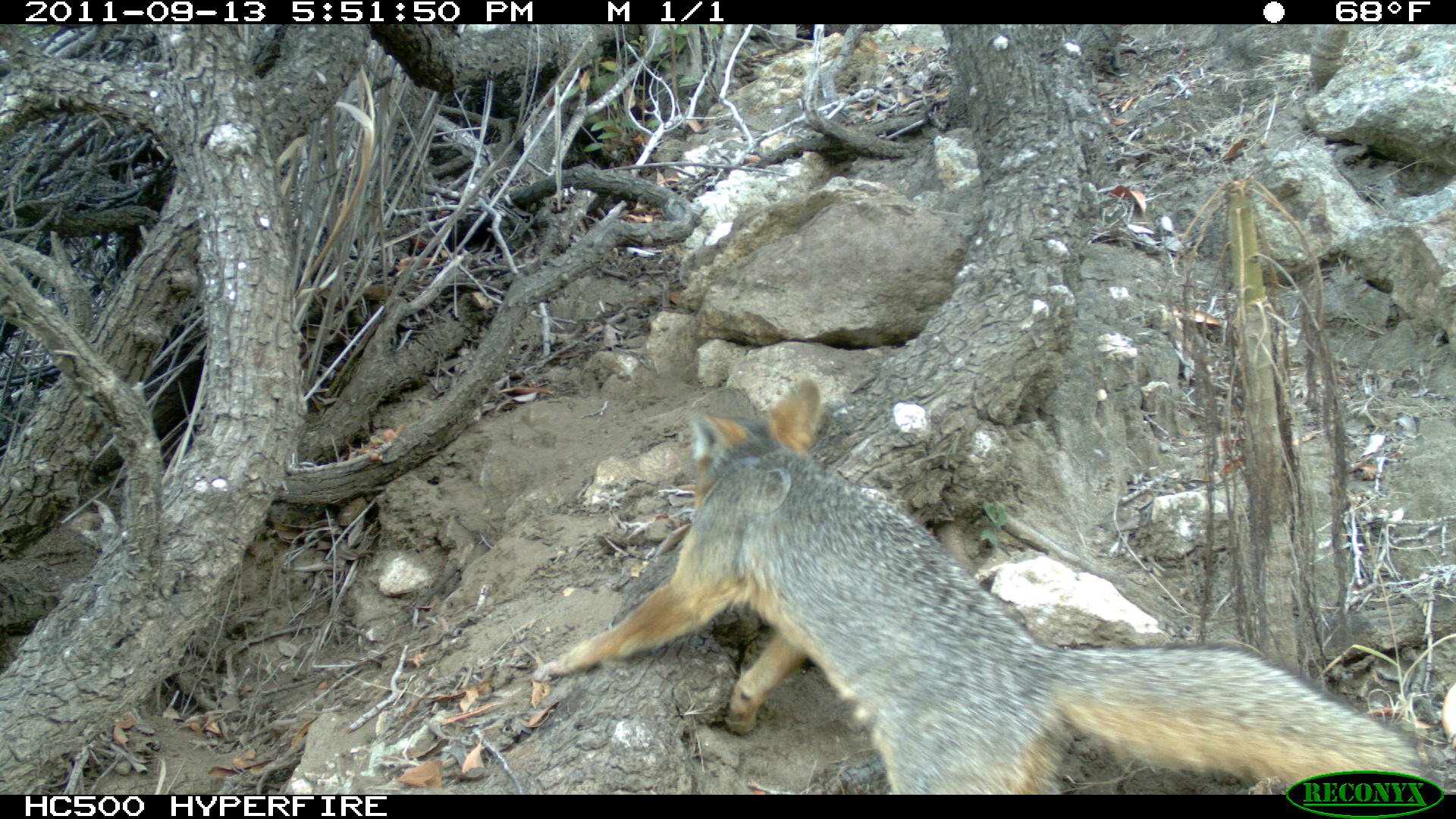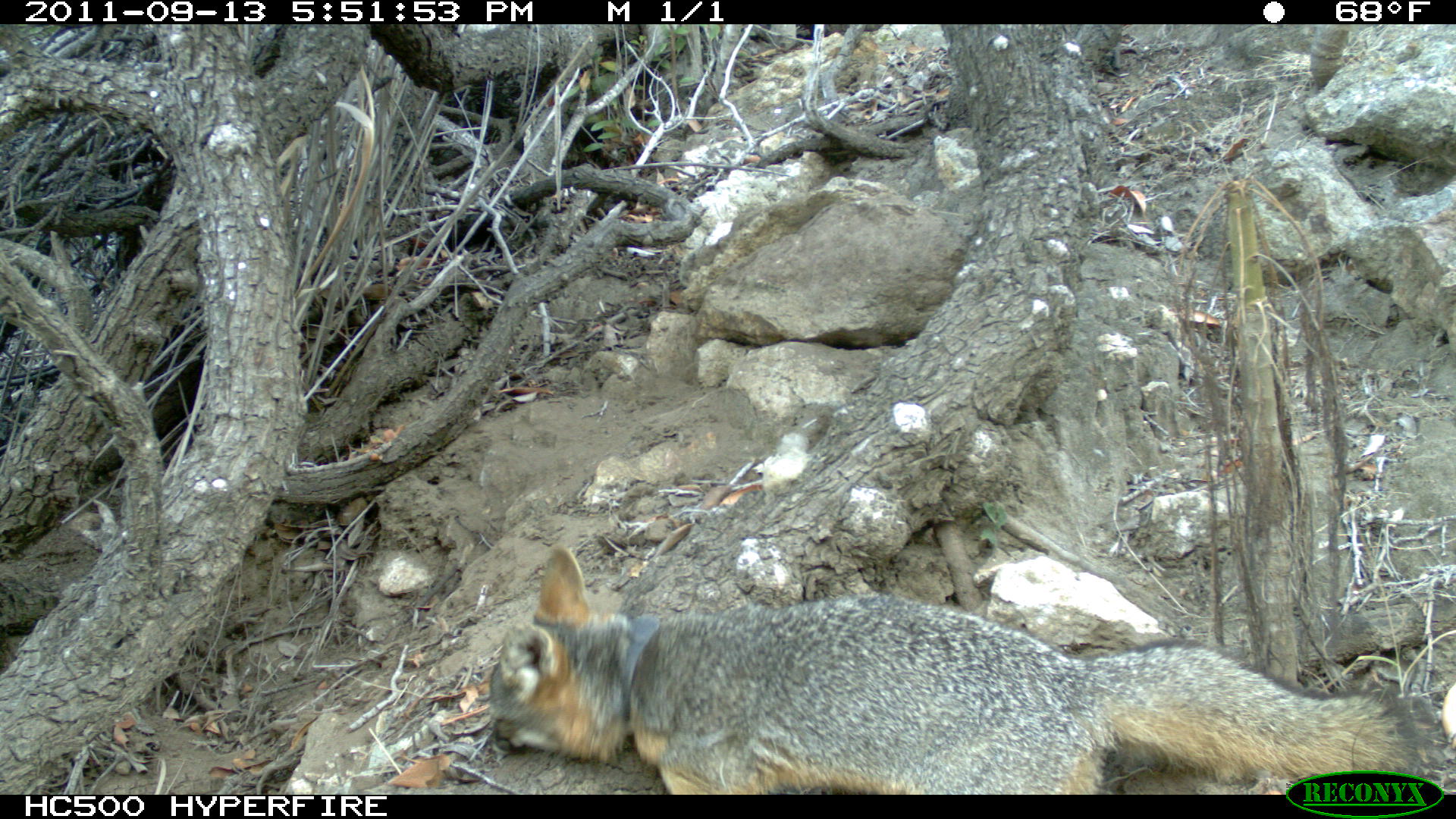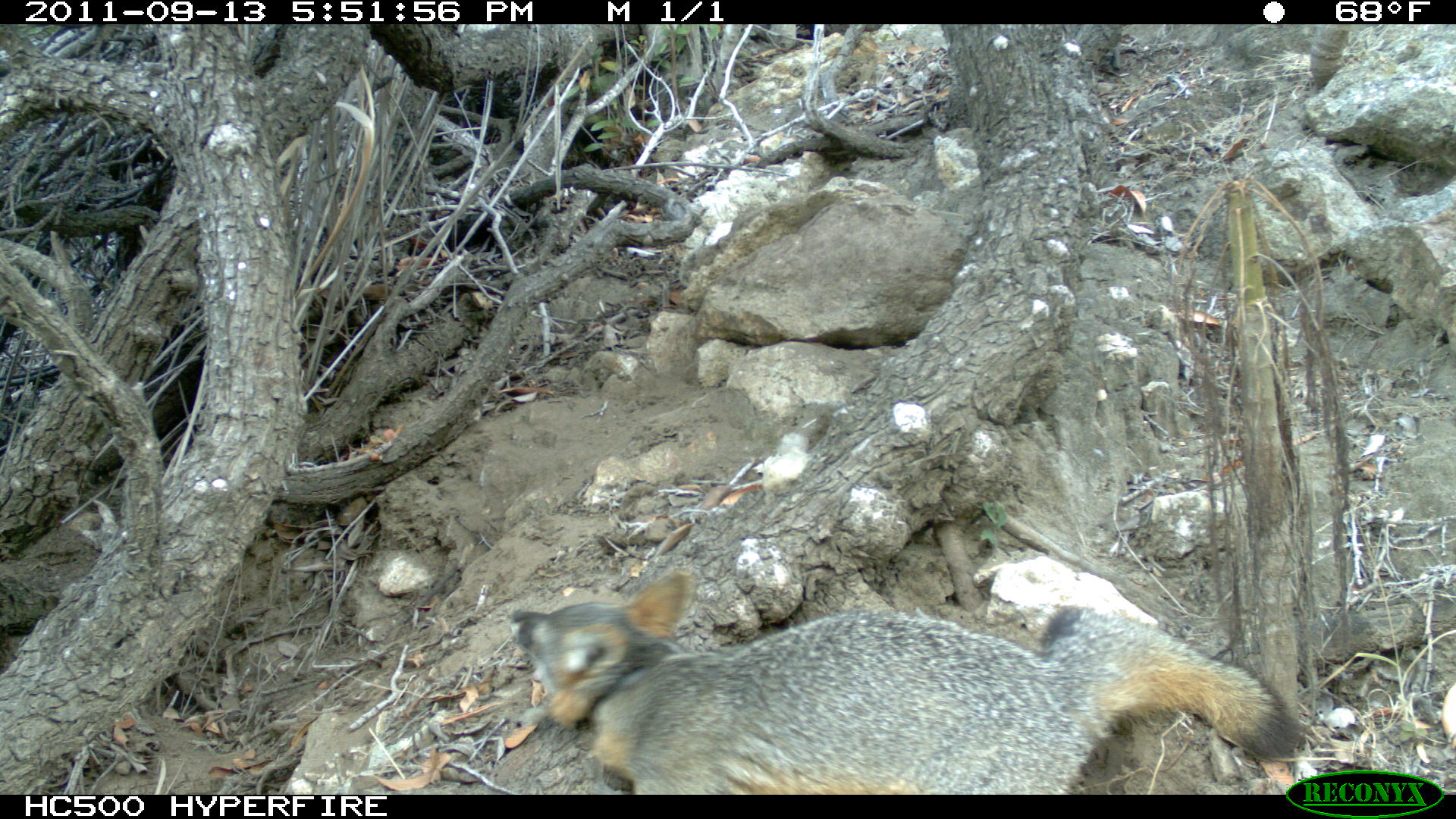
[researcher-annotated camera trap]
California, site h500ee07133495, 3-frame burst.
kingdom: Animalia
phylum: Chordata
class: Mammalia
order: Carnivora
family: Canidae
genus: Urocyon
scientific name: Urocyon littoralis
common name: island fox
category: fox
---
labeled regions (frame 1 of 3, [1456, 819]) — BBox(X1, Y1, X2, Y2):
fox: BBox(529, 378, 1436, 795)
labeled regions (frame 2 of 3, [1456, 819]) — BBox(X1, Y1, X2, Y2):
fox: BBox(486, 538, 1420, 794)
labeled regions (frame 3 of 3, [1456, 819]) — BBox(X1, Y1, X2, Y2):
fox: BBox(509, 570, 1301, 795)